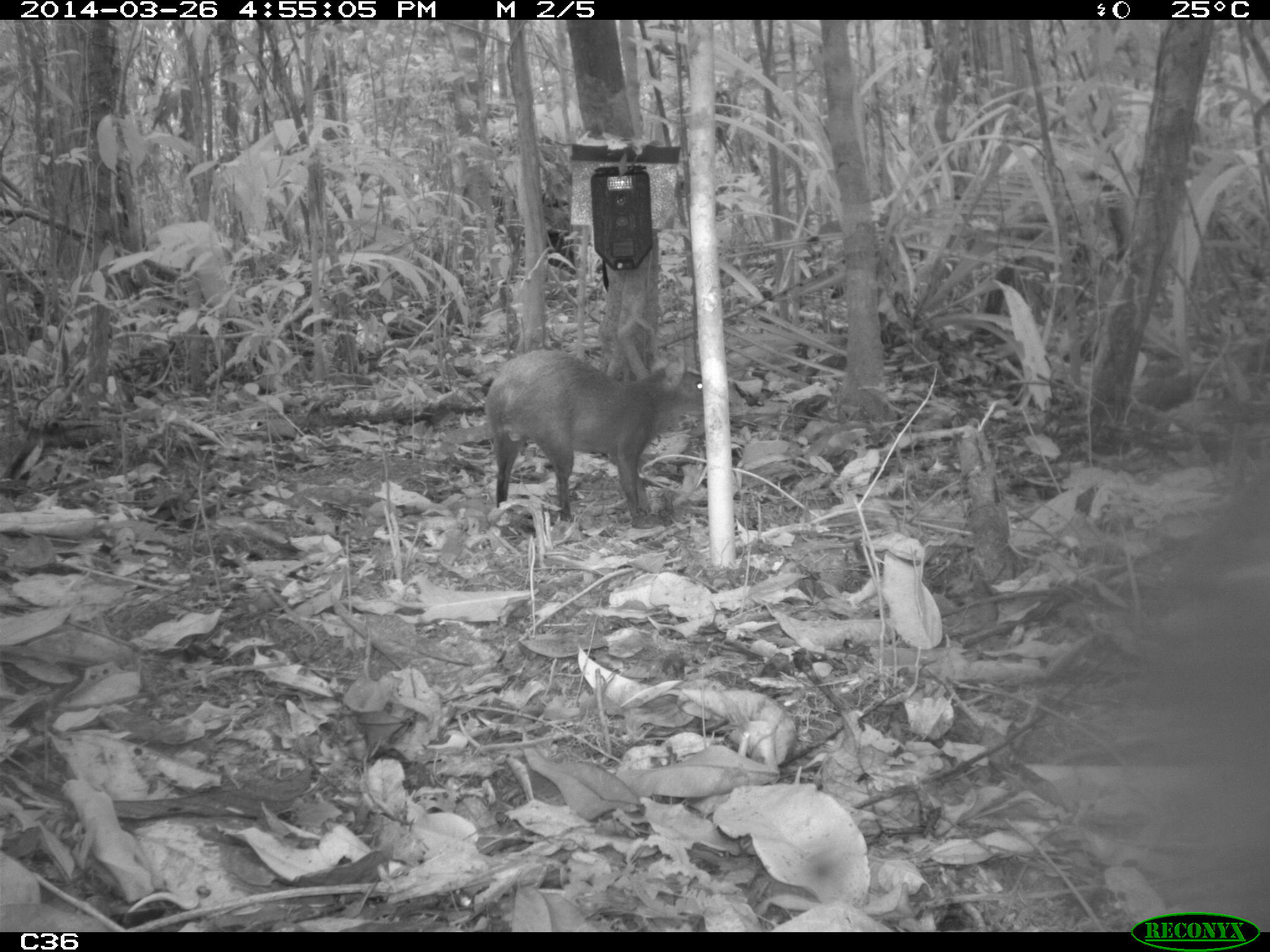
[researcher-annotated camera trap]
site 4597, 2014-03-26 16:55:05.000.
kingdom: Animalia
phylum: Chordata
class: Mammalia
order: Rodentia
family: Dasyproctidae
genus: Dasyprocta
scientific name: Dasyprocta leporina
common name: red-rumped agouti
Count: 1.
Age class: adult.